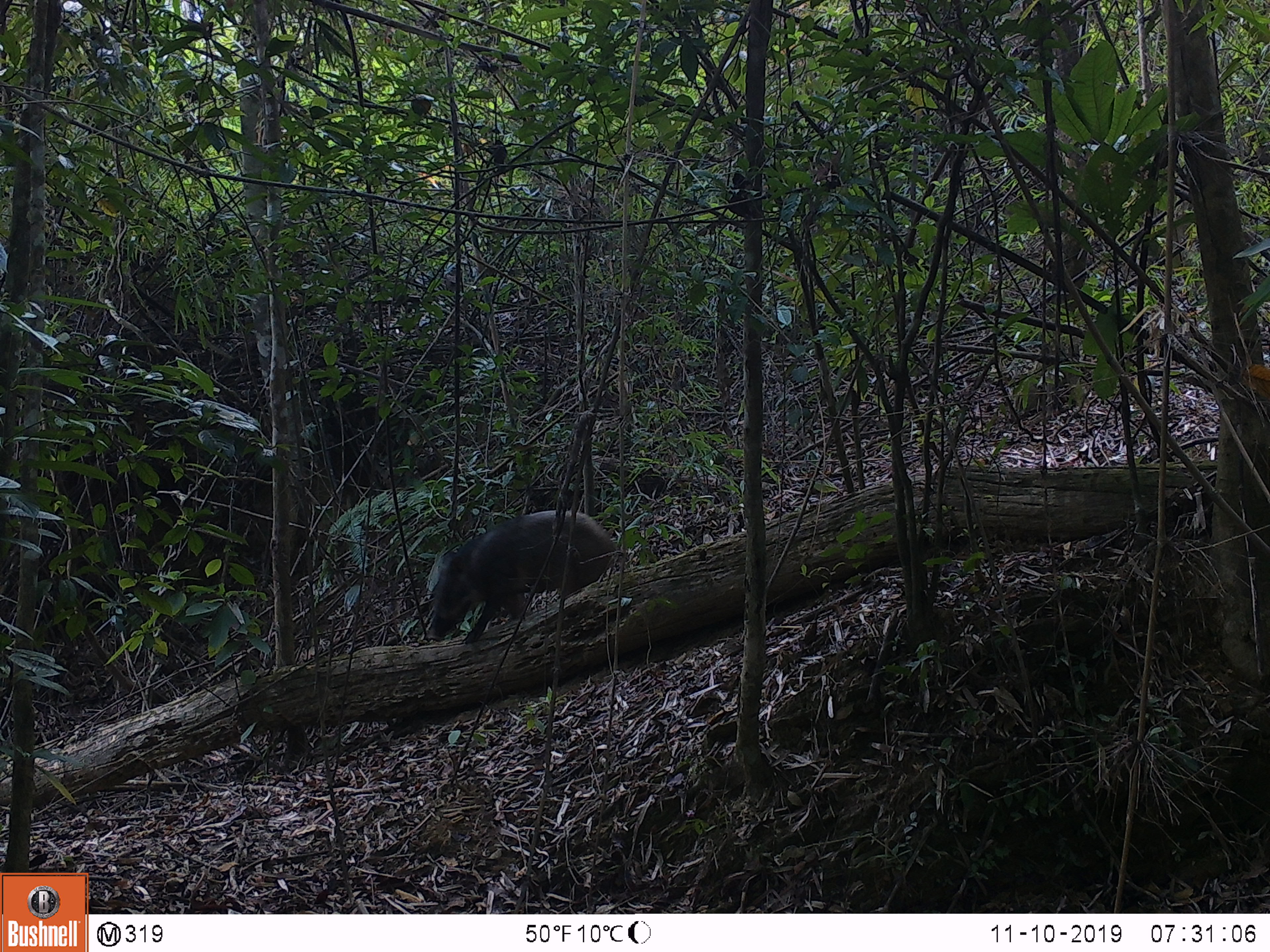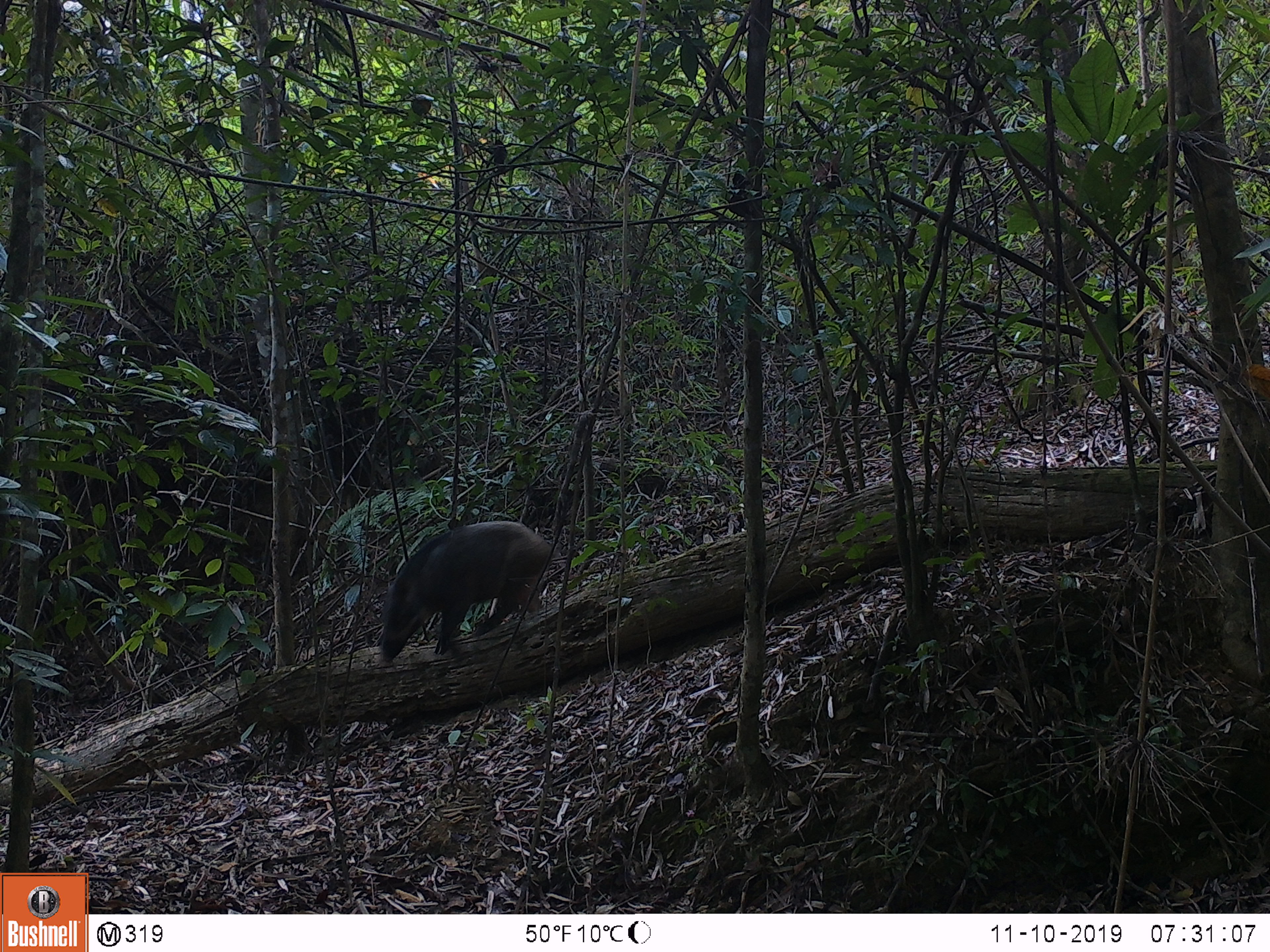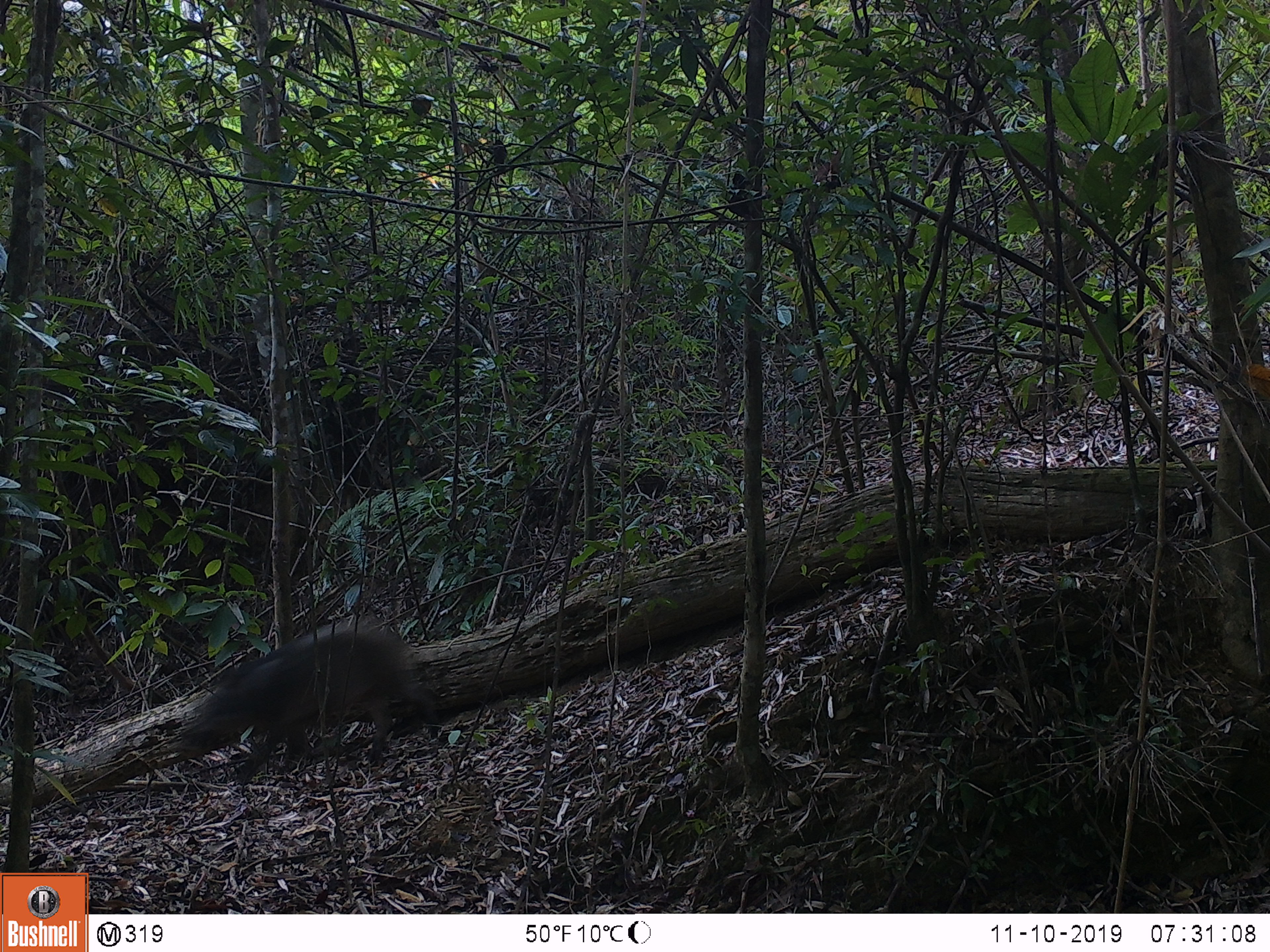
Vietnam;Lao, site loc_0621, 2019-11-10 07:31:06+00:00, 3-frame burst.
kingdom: Animalia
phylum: Chordata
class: Mammalia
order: Artiodactyla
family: Suidae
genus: Sus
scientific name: Sus scrofa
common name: eurasian wild pig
Eurasian wild pig (Sus scrofa). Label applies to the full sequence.